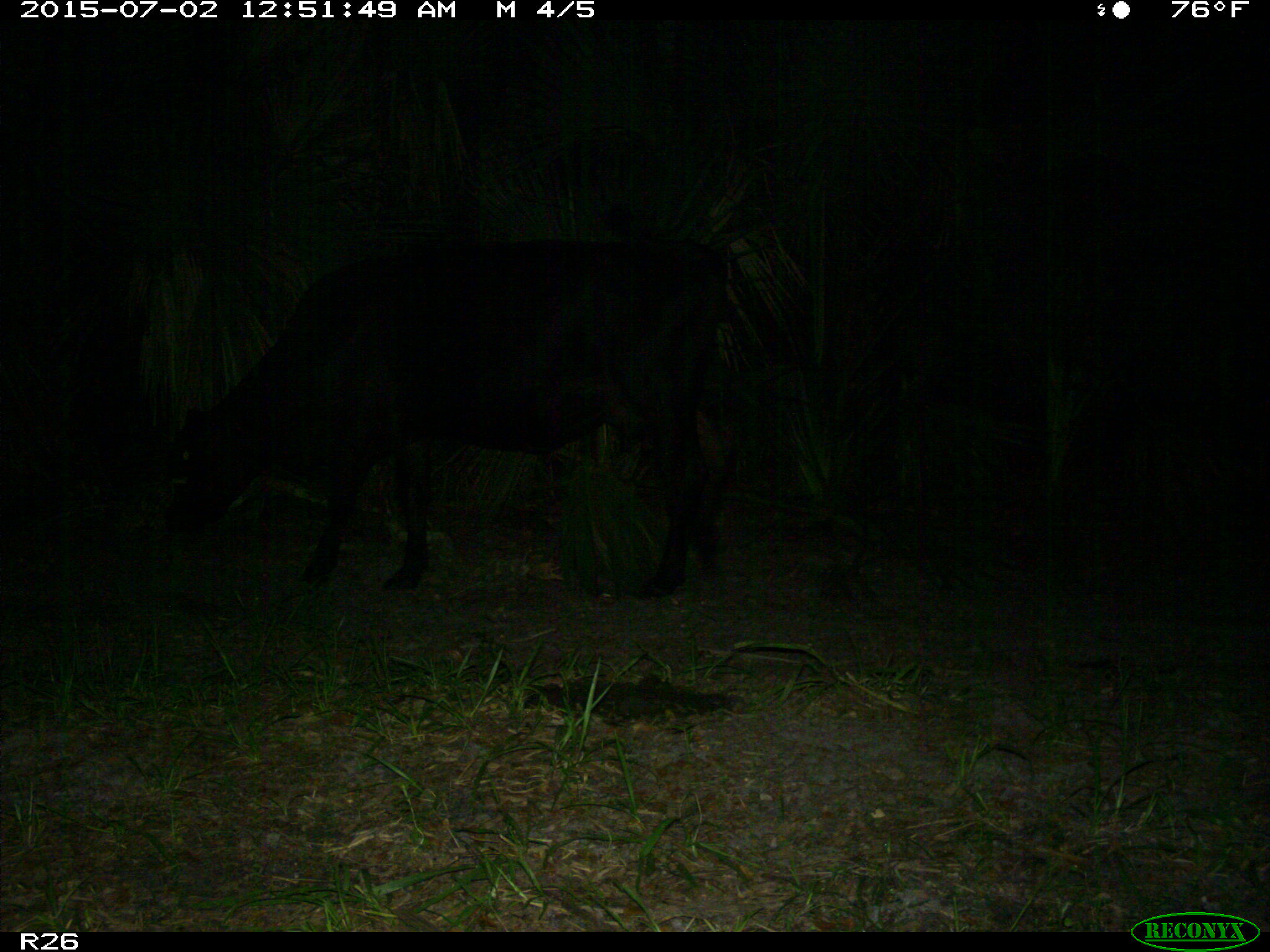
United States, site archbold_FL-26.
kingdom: Animalia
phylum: Chordata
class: Mammalia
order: Artiodactyla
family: Bovidae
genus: Bos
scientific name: Bos taurus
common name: domestic cow